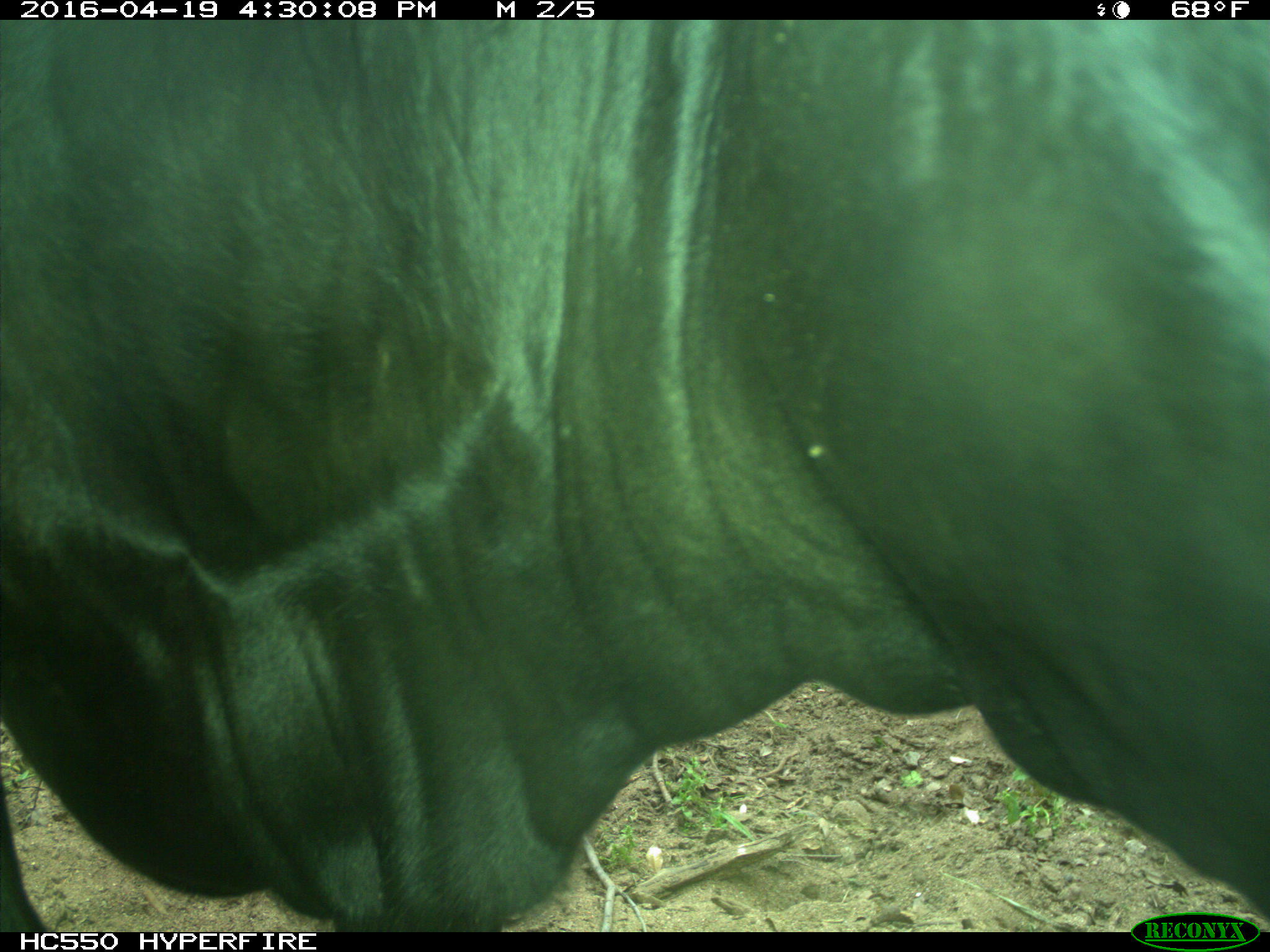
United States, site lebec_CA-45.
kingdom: Animalia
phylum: Chordata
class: Mammalia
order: Artiodactyla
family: Bovidae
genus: Bos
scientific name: Bos taurus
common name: domestic cow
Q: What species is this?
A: Bos taurus (domestic cow).